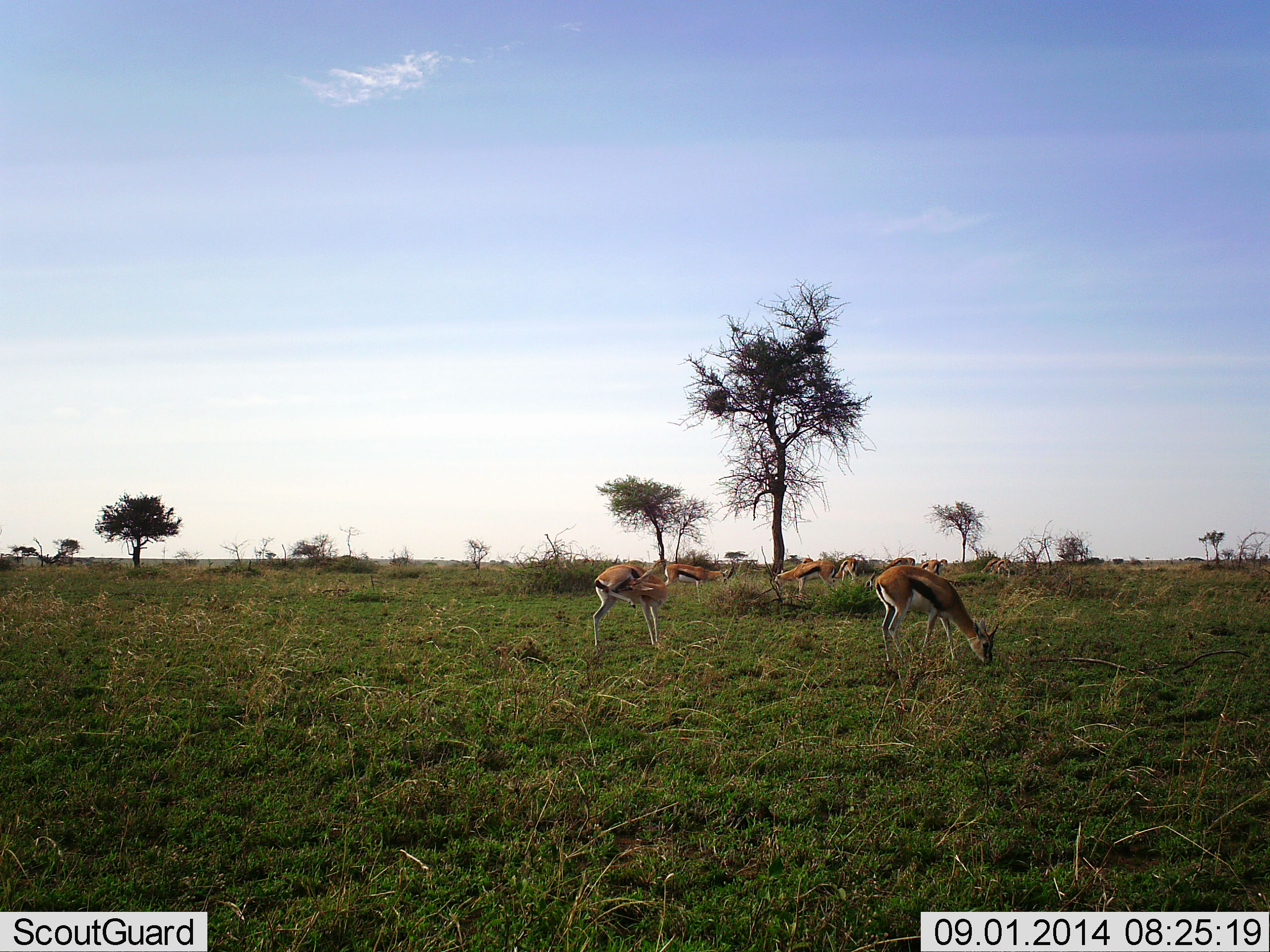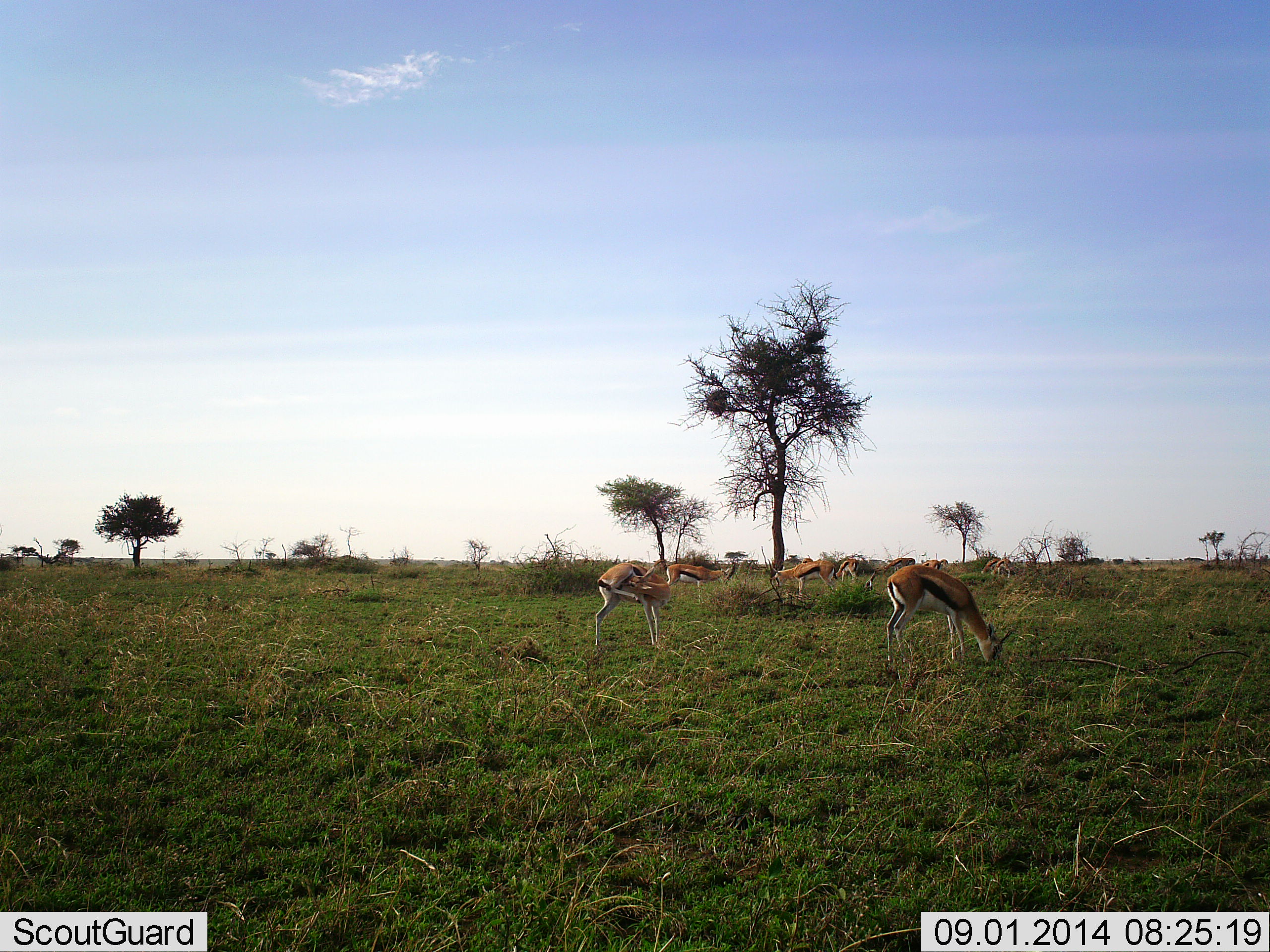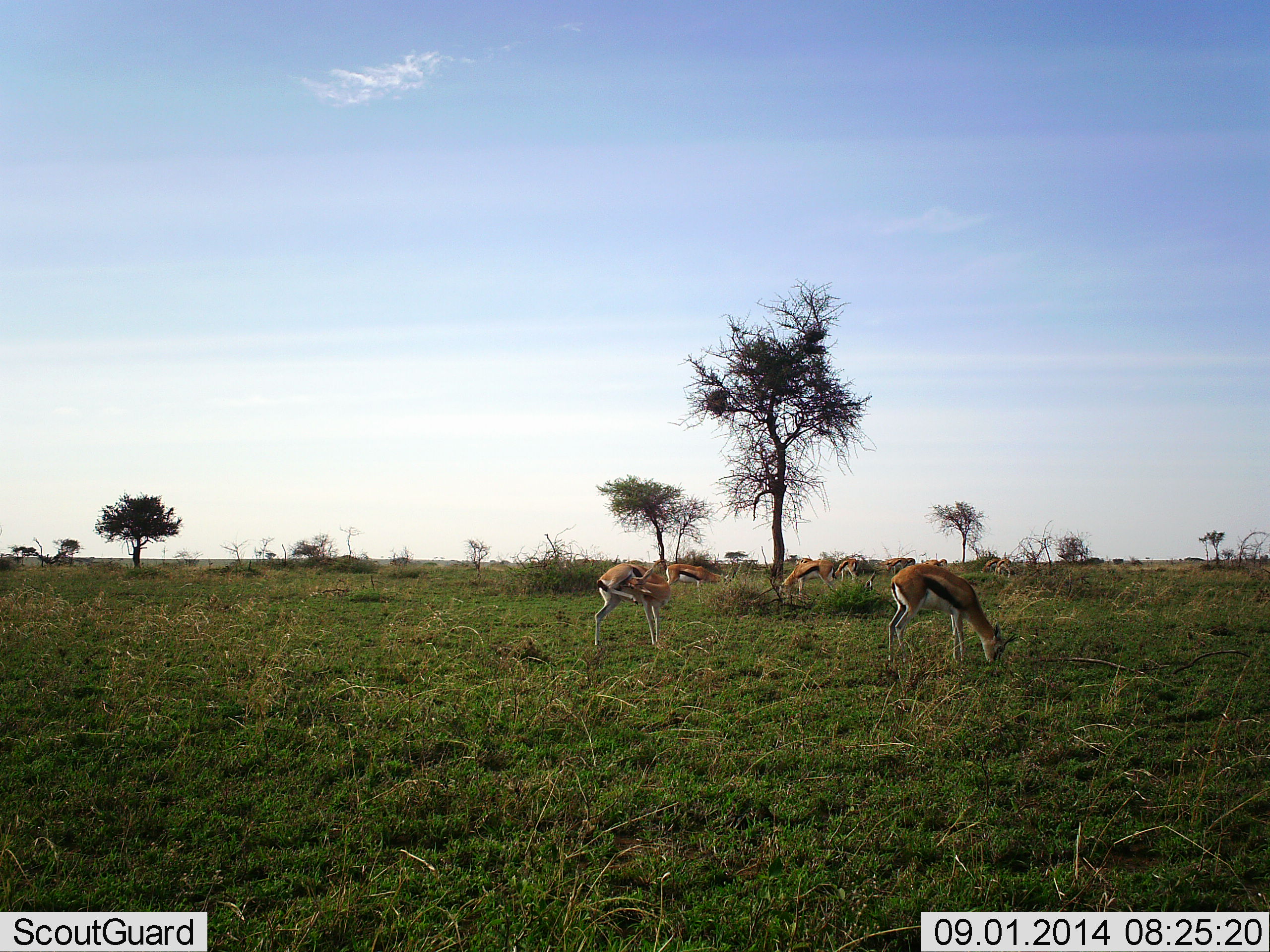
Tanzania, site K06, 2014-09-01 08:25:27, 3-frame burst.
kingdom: Animalia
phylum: Chordata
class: Mammalia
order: Artiodactyla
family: Bovidae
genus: Eudorcas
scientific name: Eudorcas thomsonii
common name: thomson's gazelle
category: gazellethomsons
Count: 8.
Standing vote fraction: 80%.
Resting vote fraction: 0%.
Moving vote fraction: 20%.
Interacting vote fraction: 10%.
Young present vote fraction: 0%.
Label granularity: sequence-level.